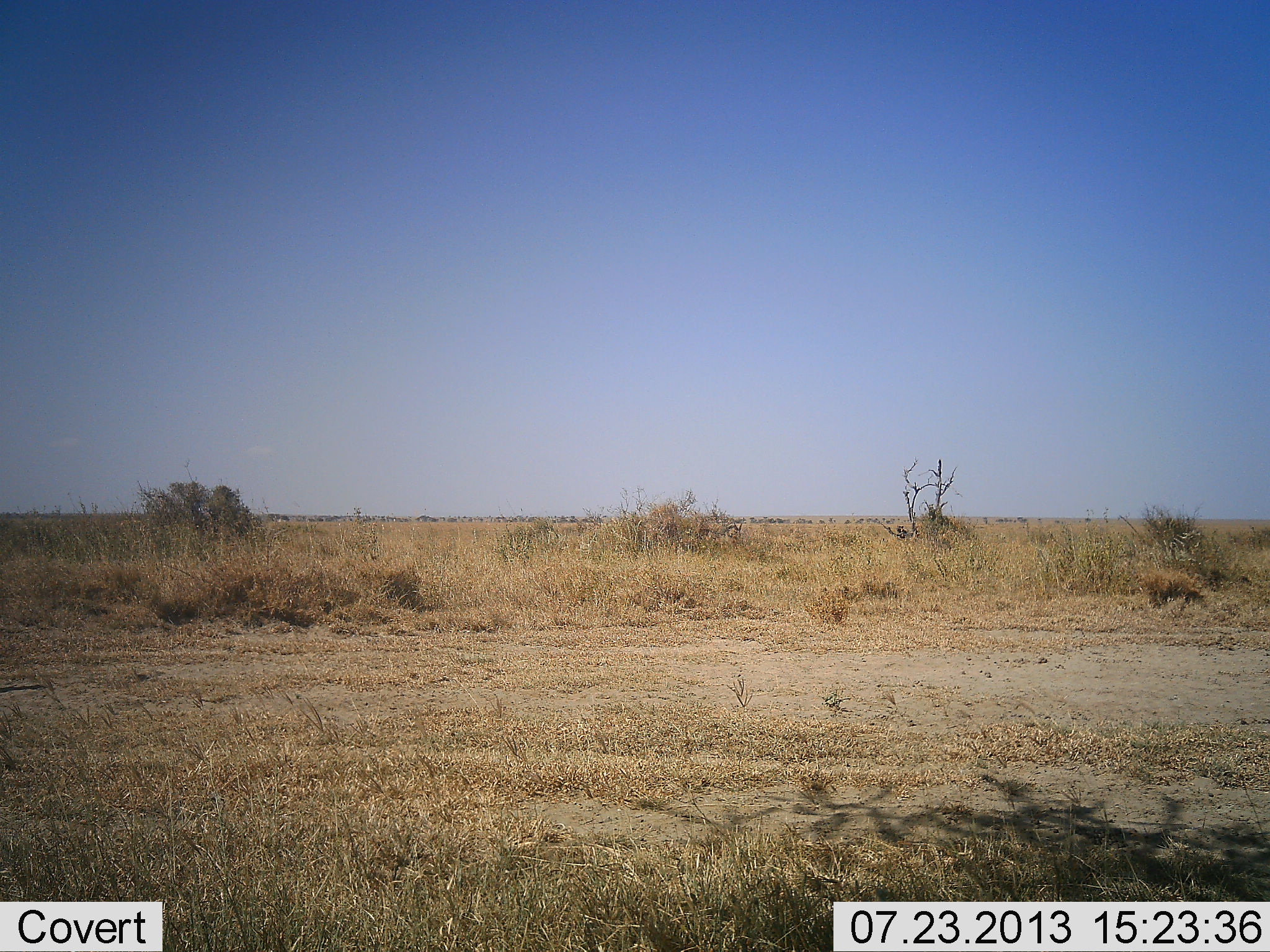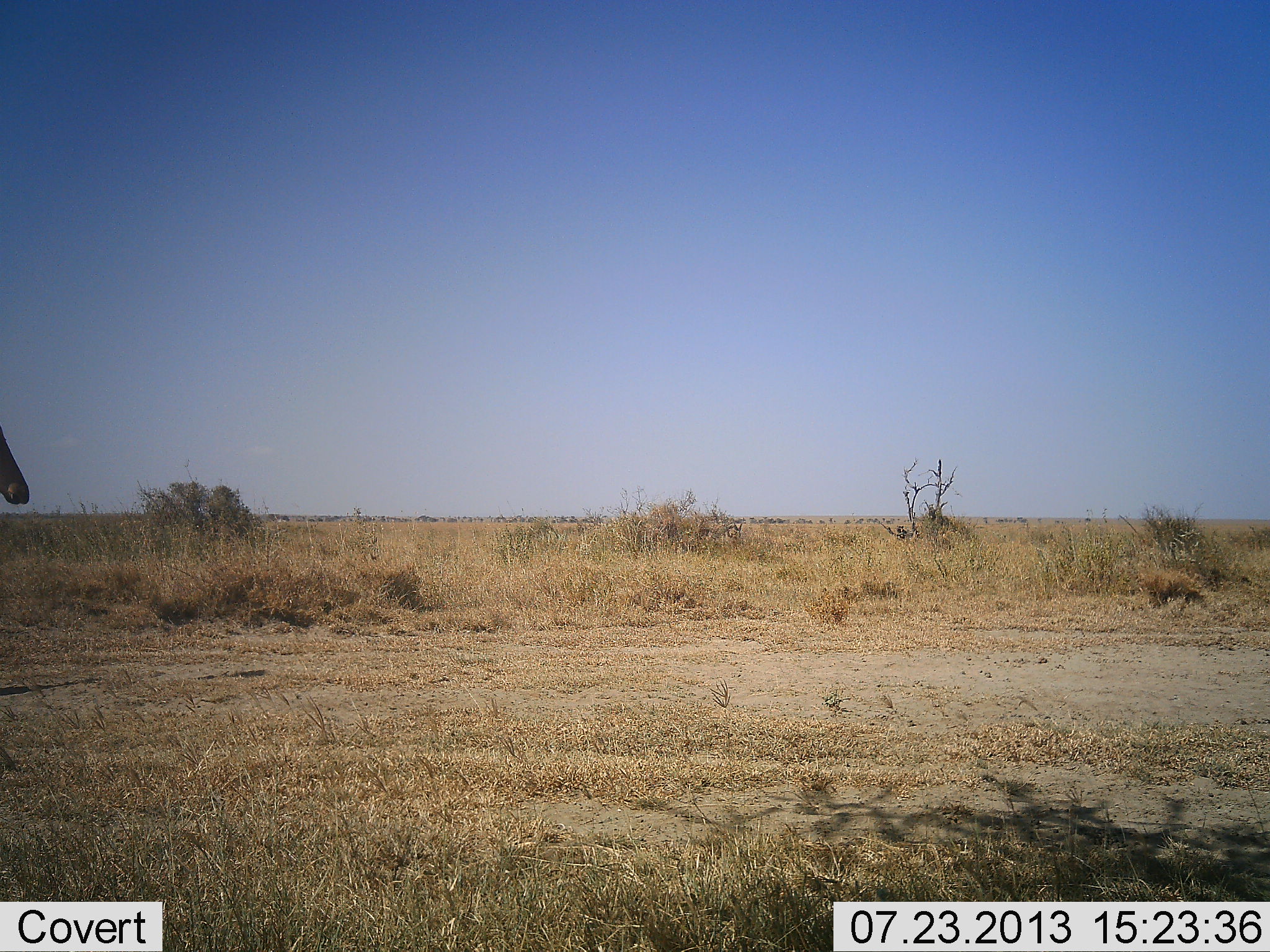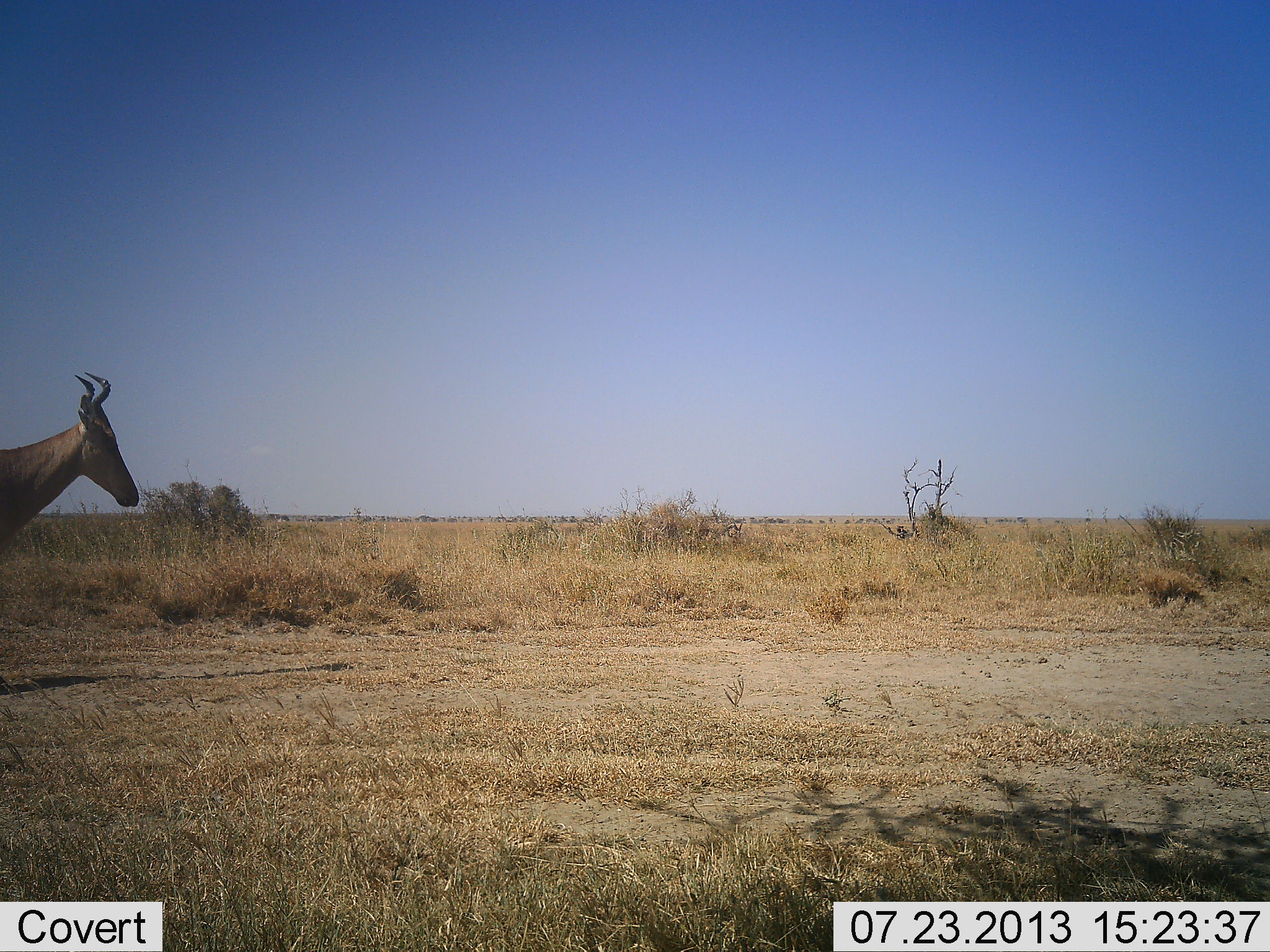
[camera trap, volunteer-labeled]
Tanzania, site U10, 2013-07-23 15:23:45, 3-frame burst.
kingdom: Animalia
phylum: Chordata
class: Mammalia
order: Artiodactyla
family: Bovidae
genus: Alcelaphus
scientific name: Alcelaphus buselaphus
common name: hartebeest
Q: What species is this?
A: Hartebeest (Alcelaphus buselaphus).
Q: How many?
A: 1.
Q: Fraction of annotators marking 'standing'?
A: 0%.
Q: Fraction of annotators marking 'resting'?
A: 0%.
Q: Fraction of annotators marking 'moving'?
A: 100%.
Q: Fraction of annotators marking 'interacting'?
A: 0%.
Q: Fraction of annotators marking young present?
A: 0%.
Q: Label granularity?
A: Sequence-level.